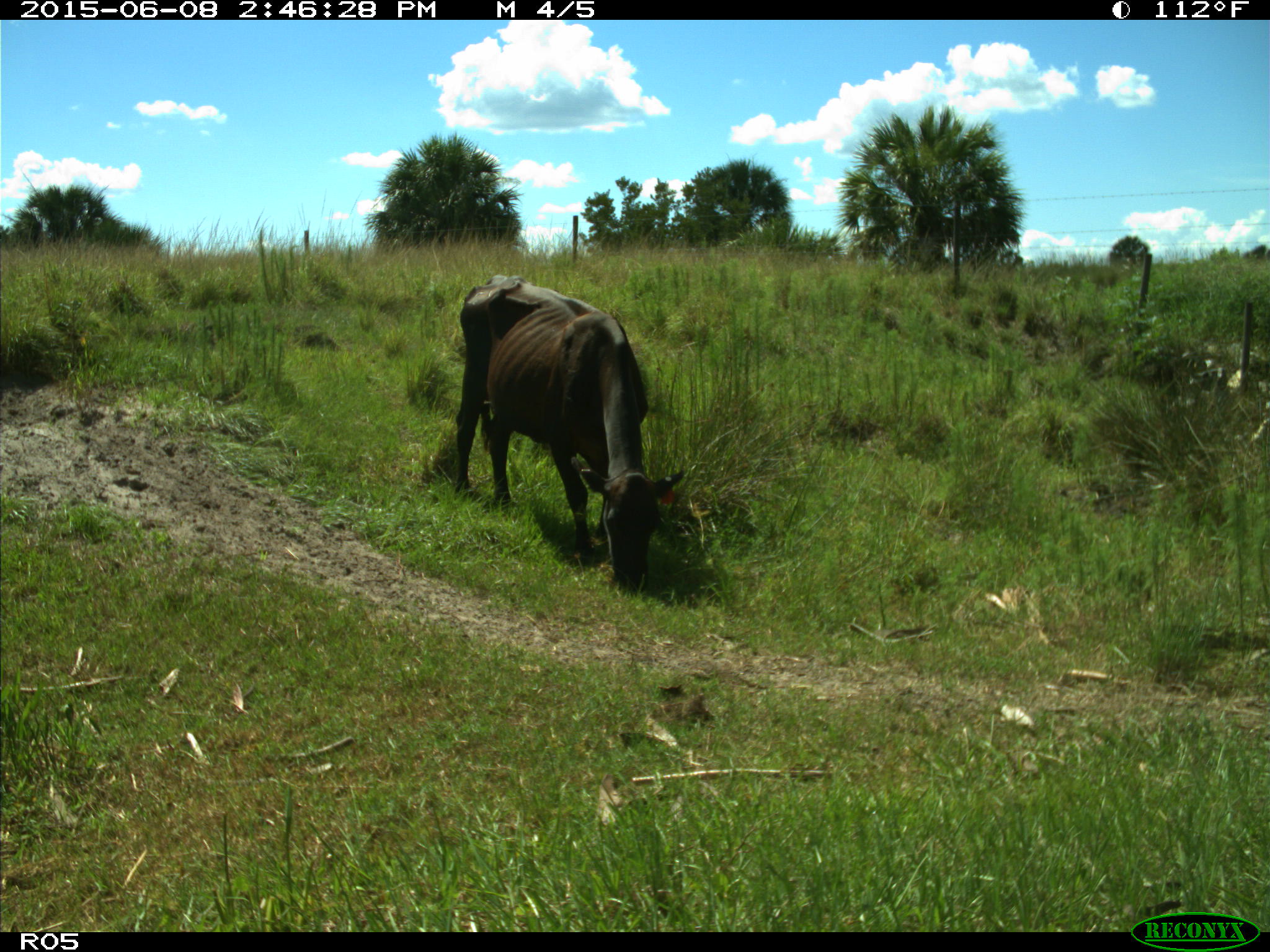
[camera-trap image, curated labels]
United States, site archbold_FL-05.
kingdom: Animalia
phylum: Chordata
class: Mammalia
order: Artiodactyla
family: Bovidae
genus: Bos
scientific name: Bos taurus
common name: domestic cow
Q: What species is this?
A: Bos taurus (domestic cow).